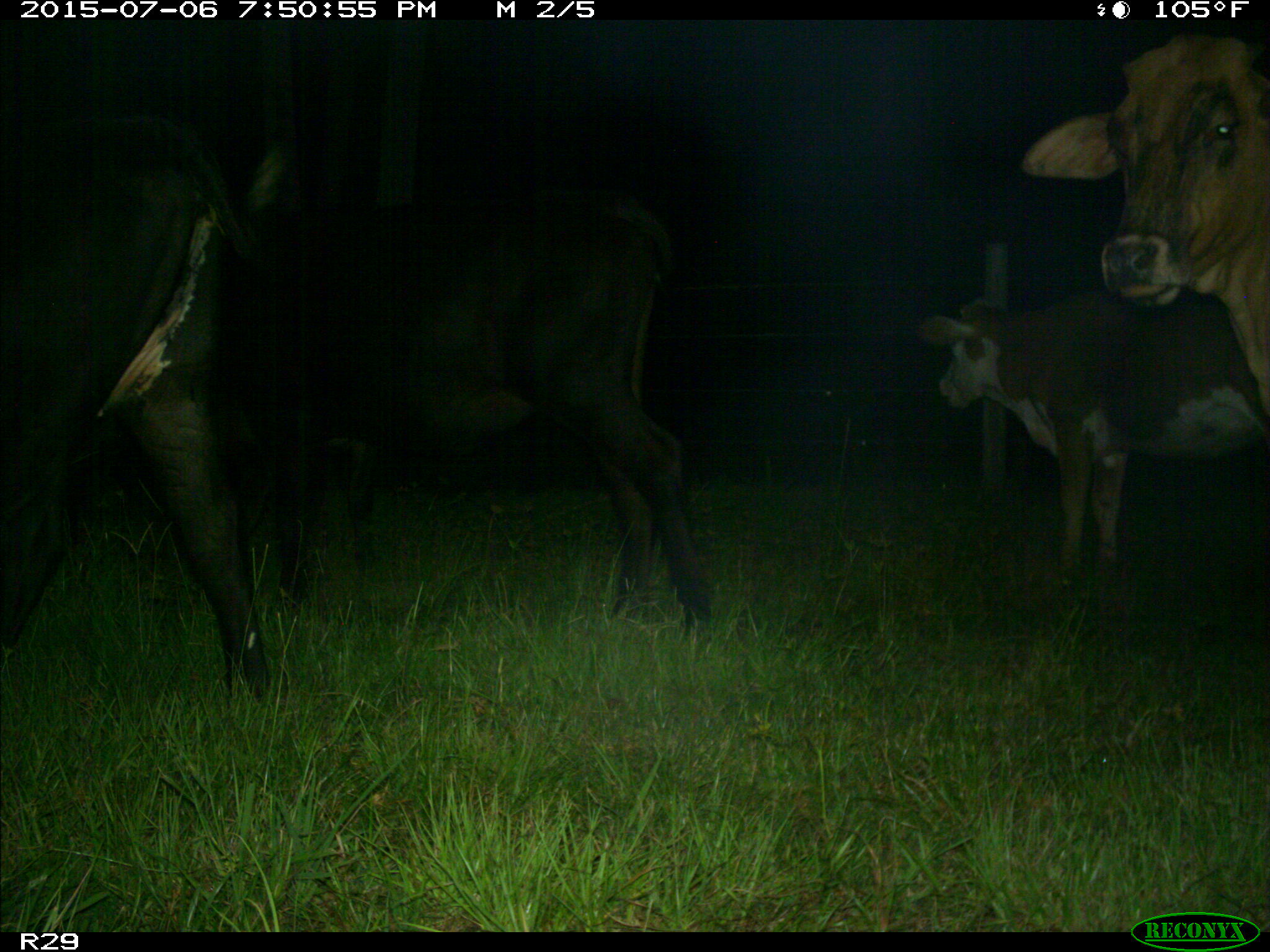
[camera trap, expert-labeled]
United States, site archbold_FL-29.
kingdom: Animalia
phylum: Chordata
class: Mammalia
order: Artiodactyla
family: Bovidae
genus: Bos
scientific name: Bos taurus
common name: domestic cow